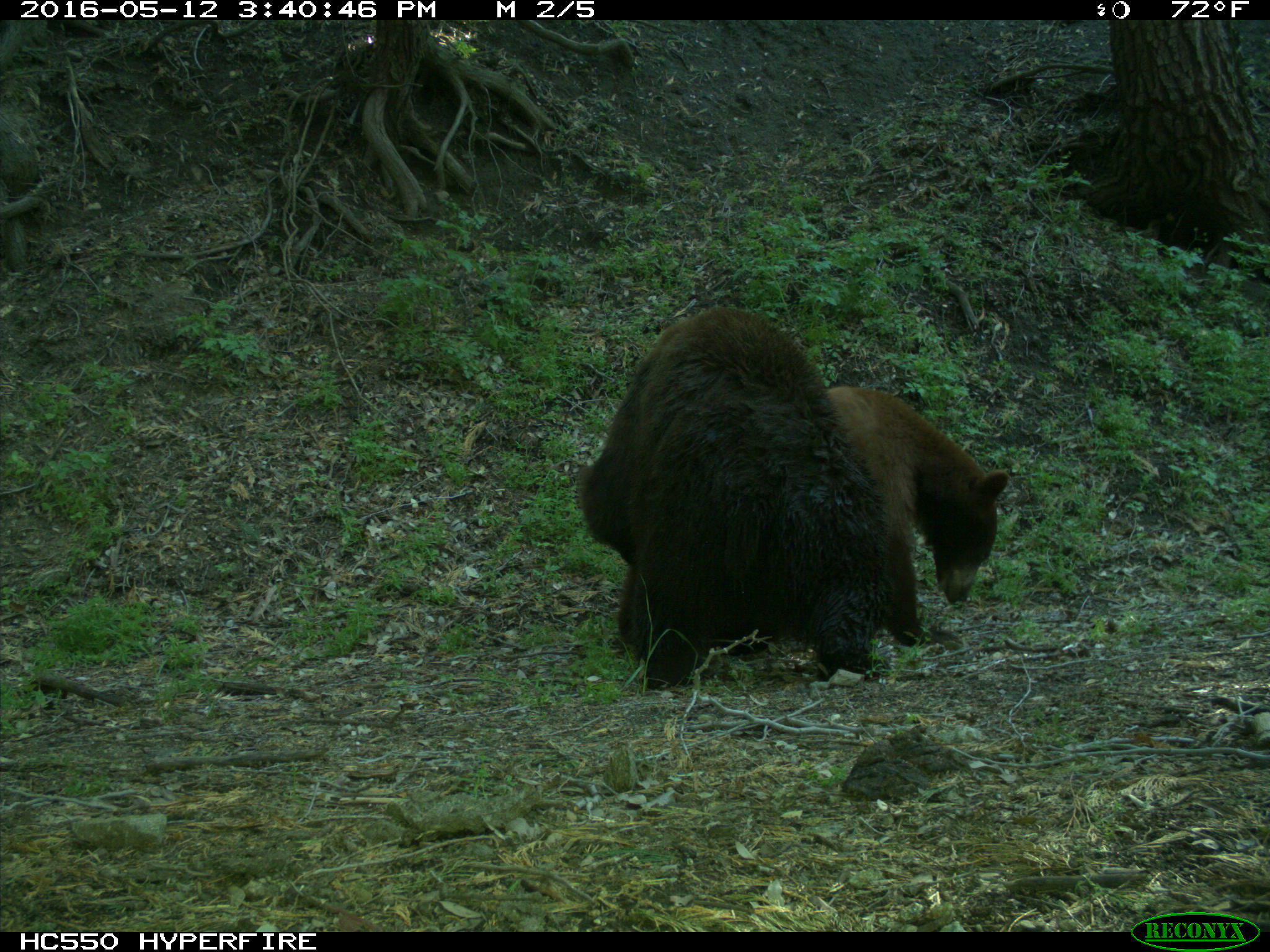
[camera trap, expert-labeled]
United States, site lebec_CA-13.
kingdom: Animalia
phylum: Chordata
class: Mammalia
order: Carnivora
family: Ursidae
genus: Ursus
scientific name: Ursus americanus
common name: american black bear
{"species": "Ursus americanus (american black bear)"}